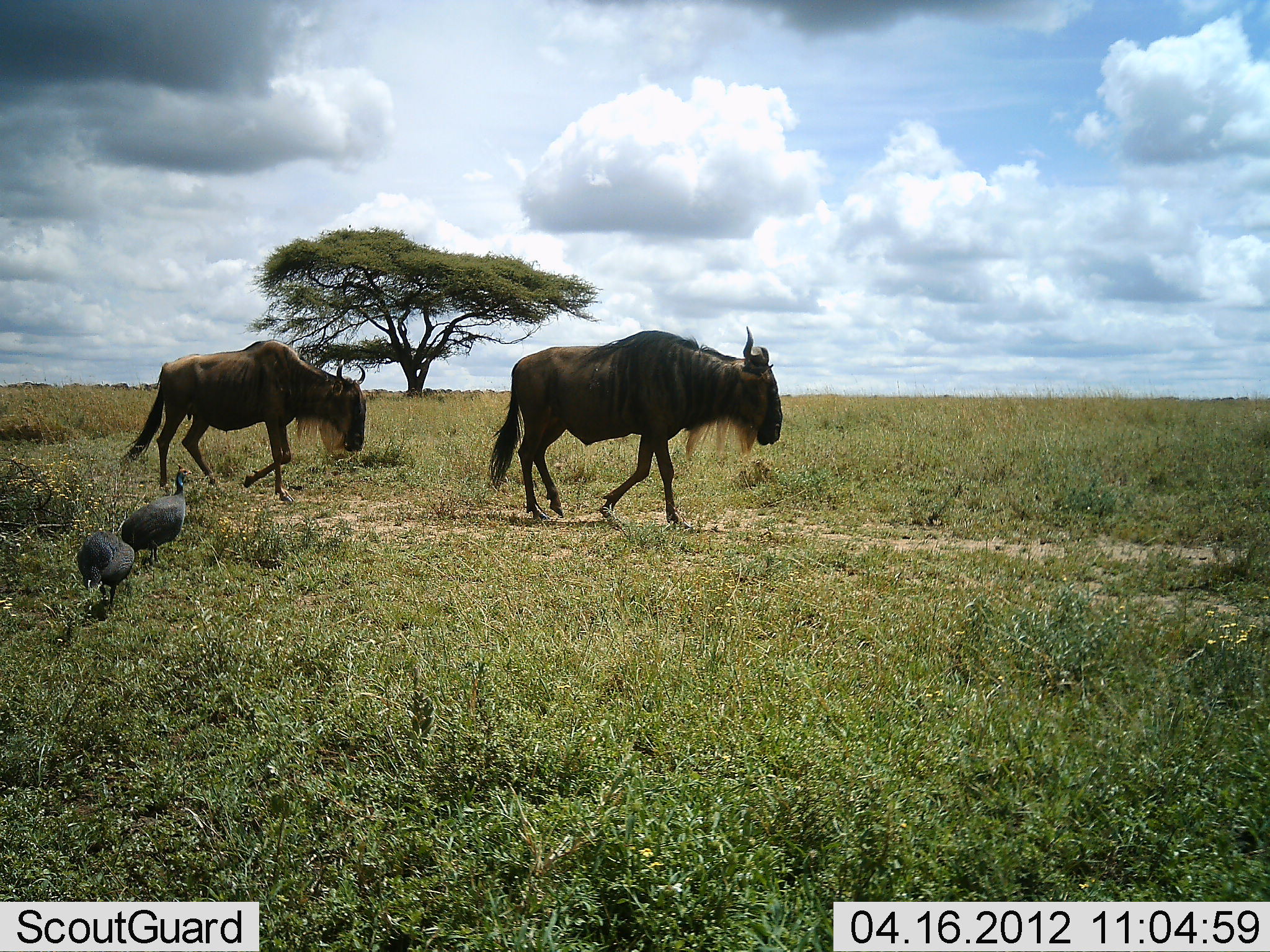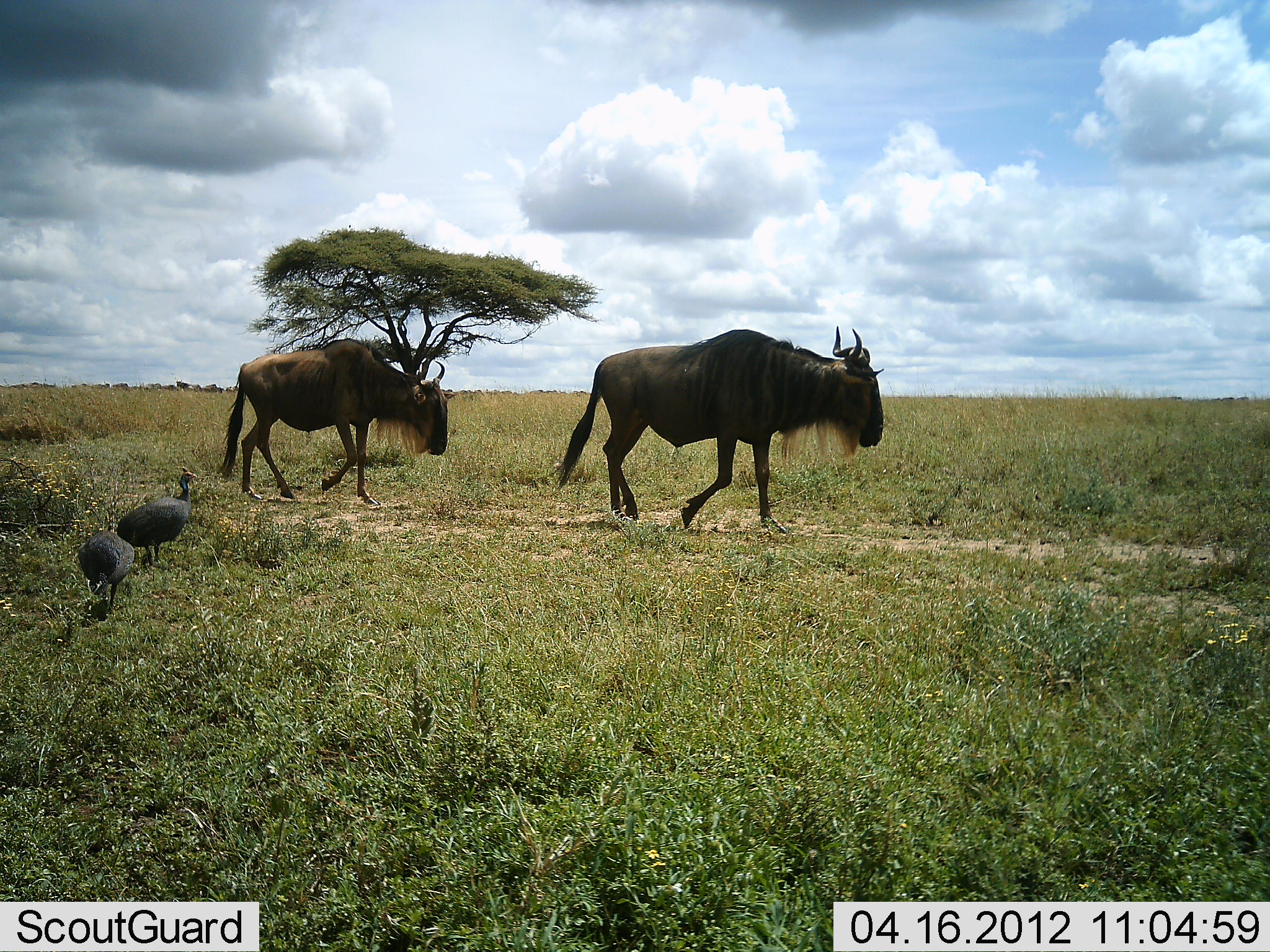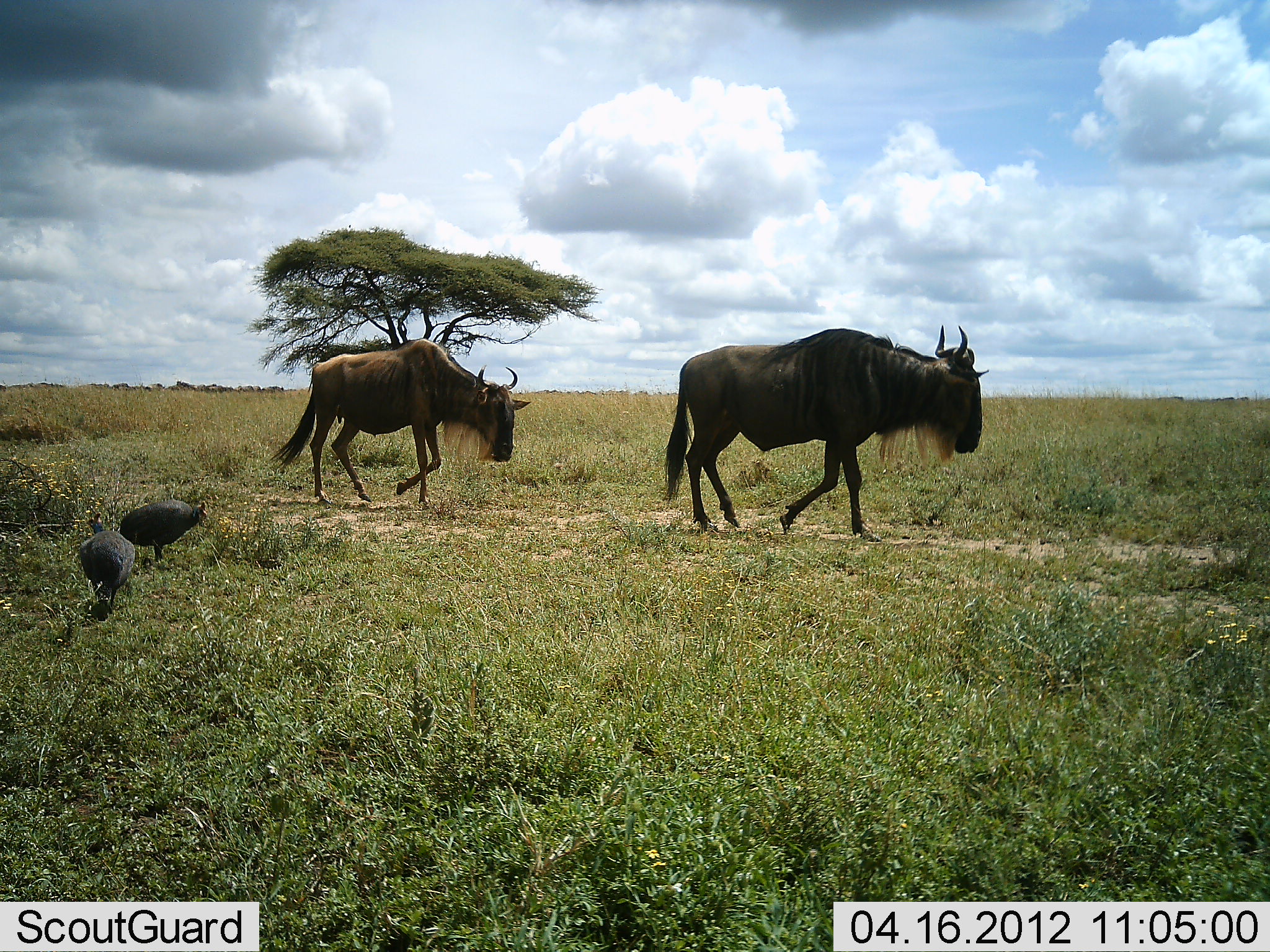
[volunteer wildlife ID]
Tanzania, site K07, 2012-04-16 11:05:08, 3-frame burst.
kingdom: Animalia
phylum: Chordata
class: Aves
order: Galliformes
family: Numididae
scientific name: Numididae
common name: guinea fowl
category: guineafowl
Guineafowl (guinea fowl) (Numididae), count 2. Behavior (volunteer vote fractions): standing 58%, resting 0%, moving 16%, interacting 0%. Young present (vote fraction): 0%. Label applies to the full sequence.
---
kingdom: Animalia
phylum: Chordata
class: Mammalia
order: Artiodactyla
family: Bovidae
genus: Connochaetes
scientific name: Connochaetes taurinus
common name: blue wildebeest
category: wildebeest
Wildebeest (blue wildebeest) (Connochaetes taurinus), count 2. Behavior (volunteer vote fractions): standing 5%, resting 0%, moving 100%, interacting 0%. Young present (vote fraction): 5%. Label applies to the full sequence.